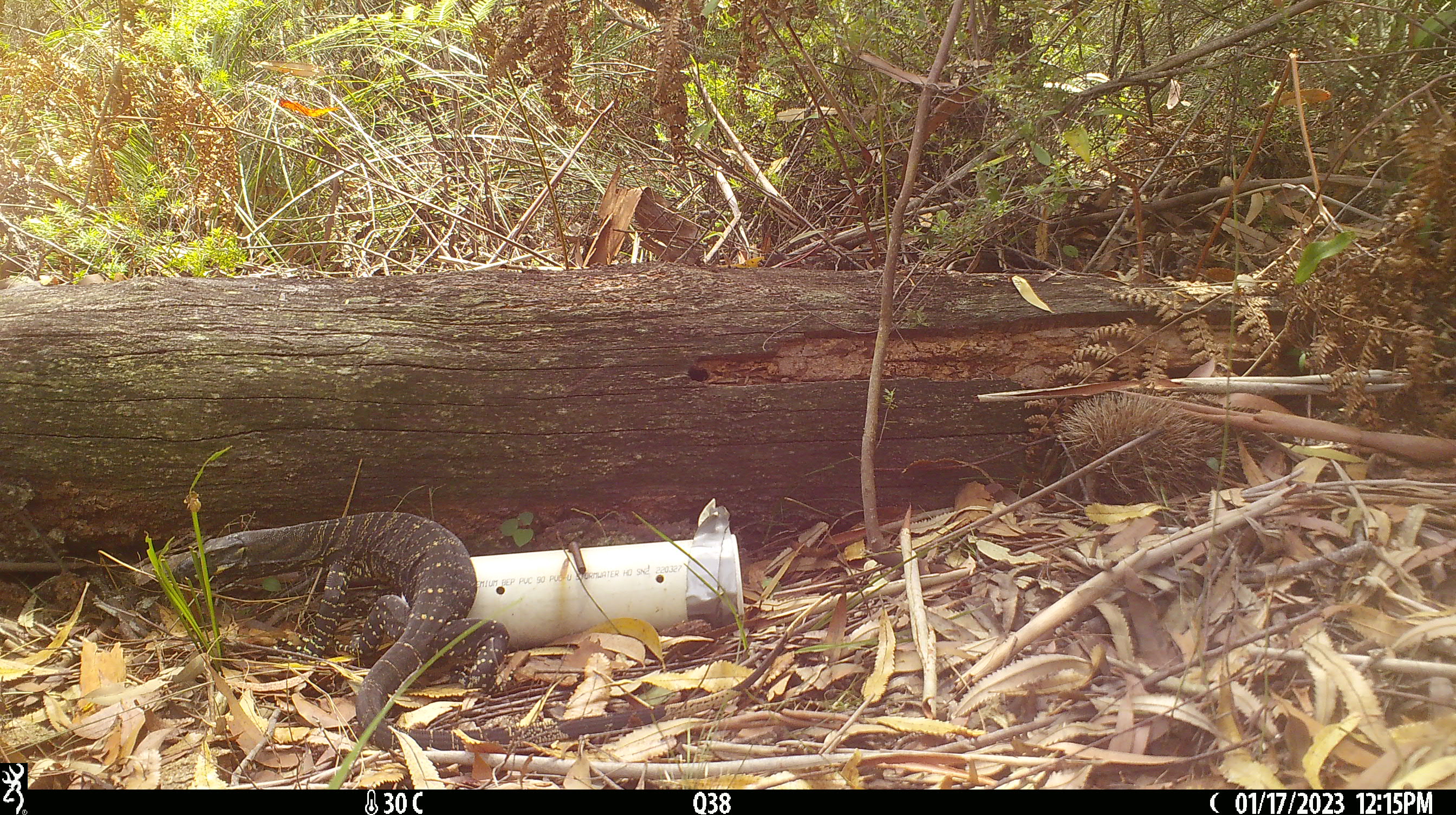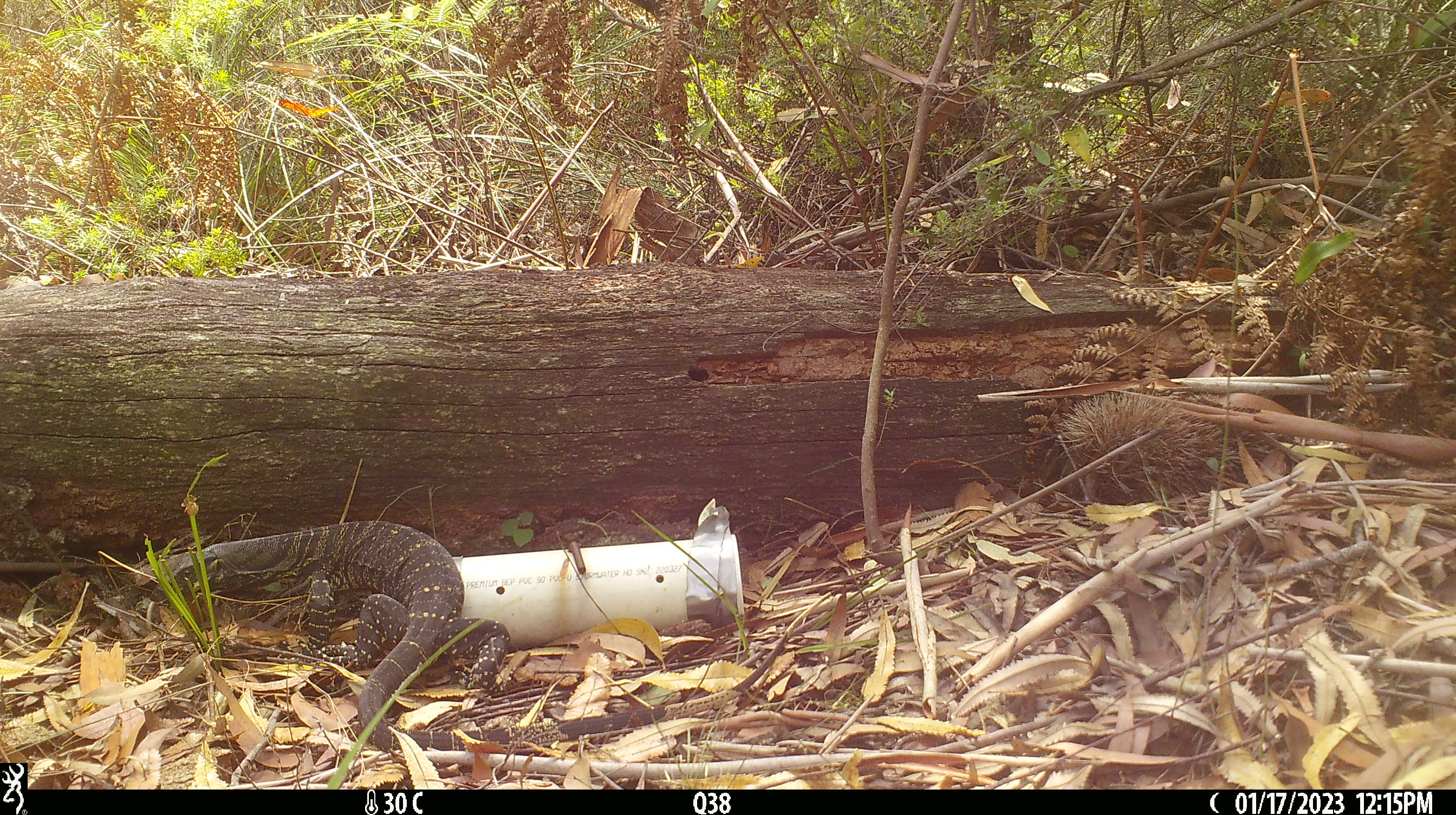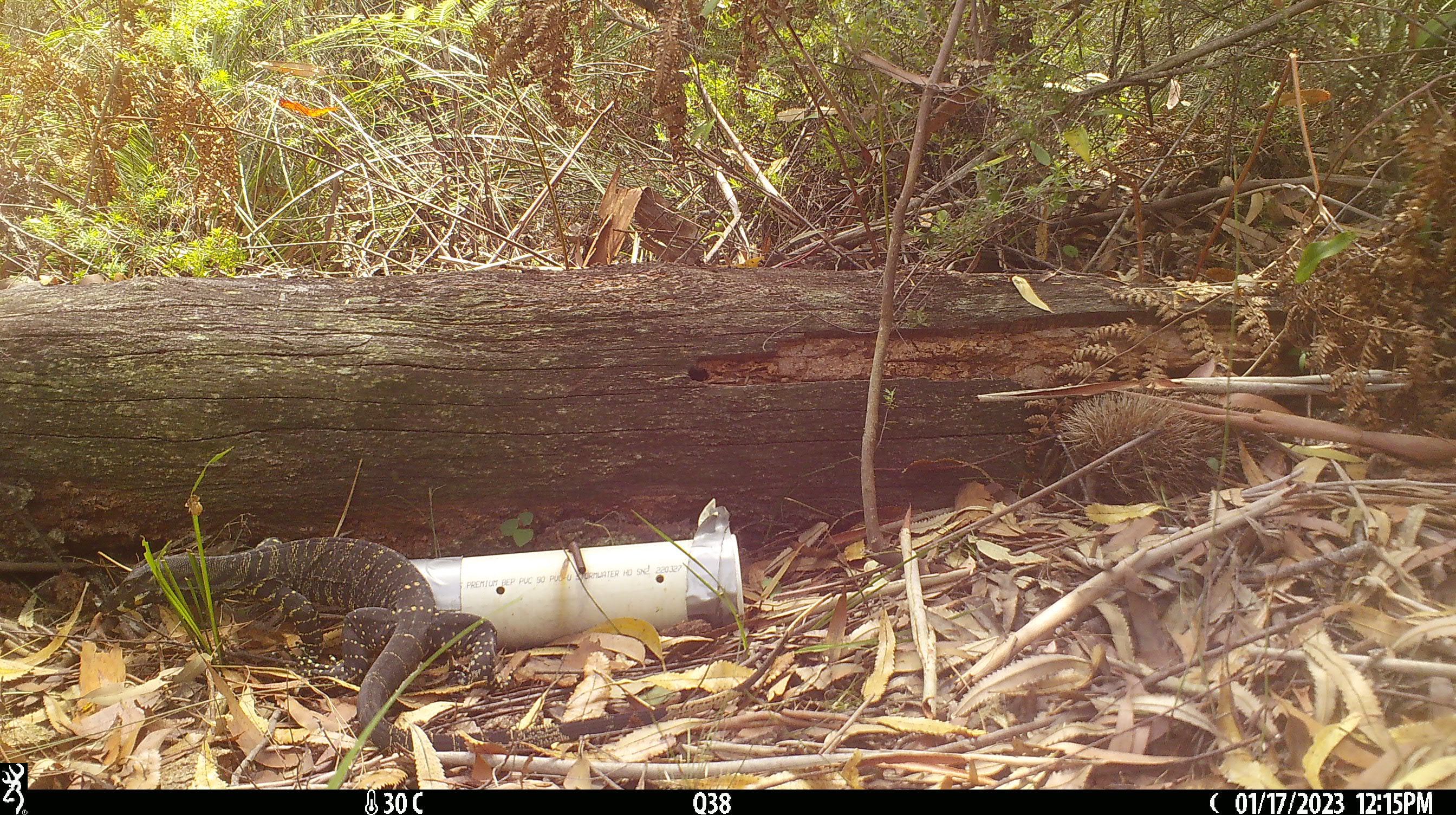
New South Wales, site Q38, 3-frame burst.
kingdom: Animalia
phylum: Chordata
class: Reptilia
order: Squamata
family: Varanidae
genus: Varanus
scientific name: Varanus varius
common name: lace monitor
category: goanna